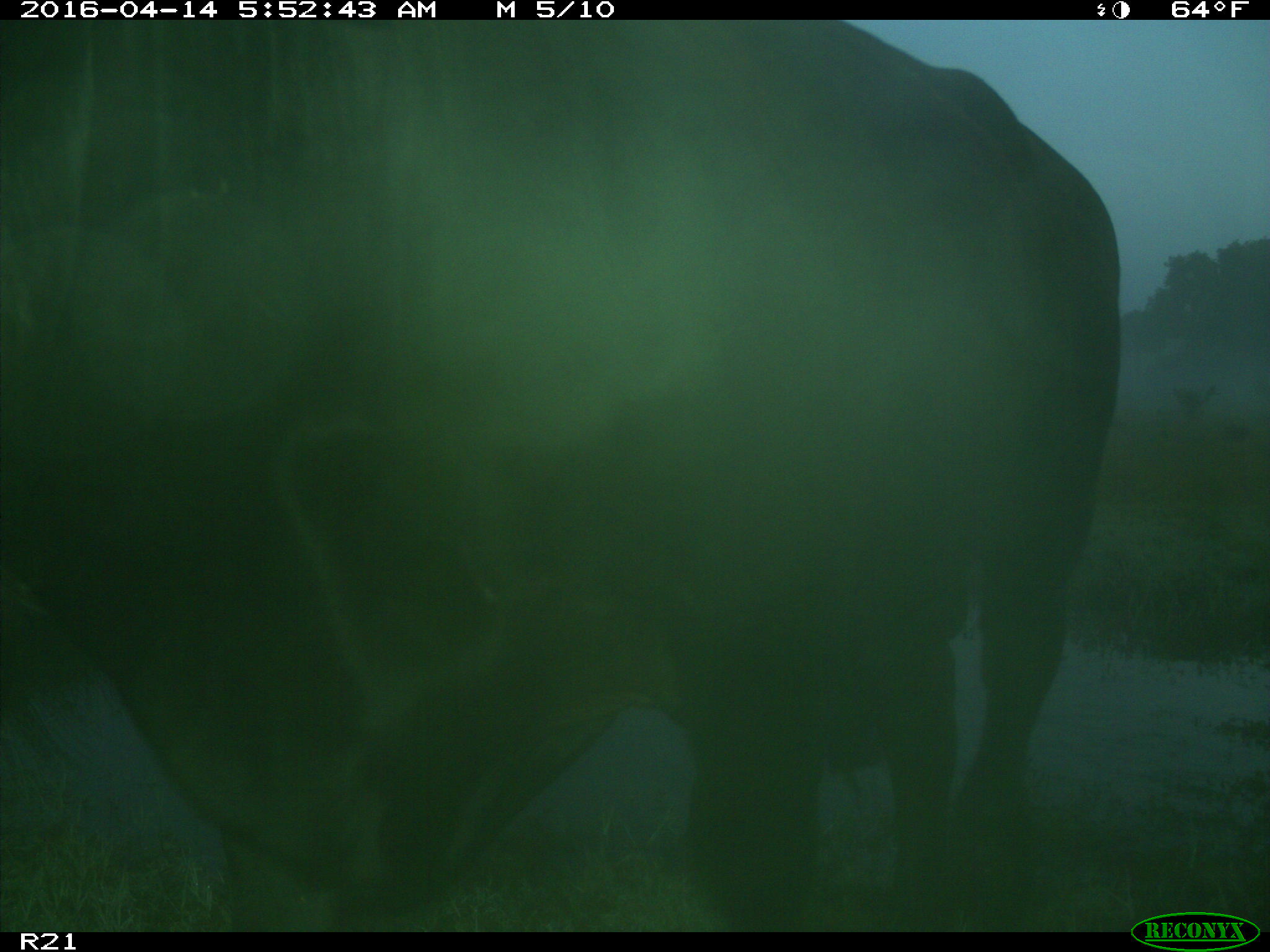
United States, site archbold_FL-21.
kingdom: Animalia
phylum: Chordata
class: Mammalia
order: Artiodactyla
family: Bovidae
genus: Bos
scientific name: Bos taurus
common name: domestic cow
Bos taurus (domestic cow).